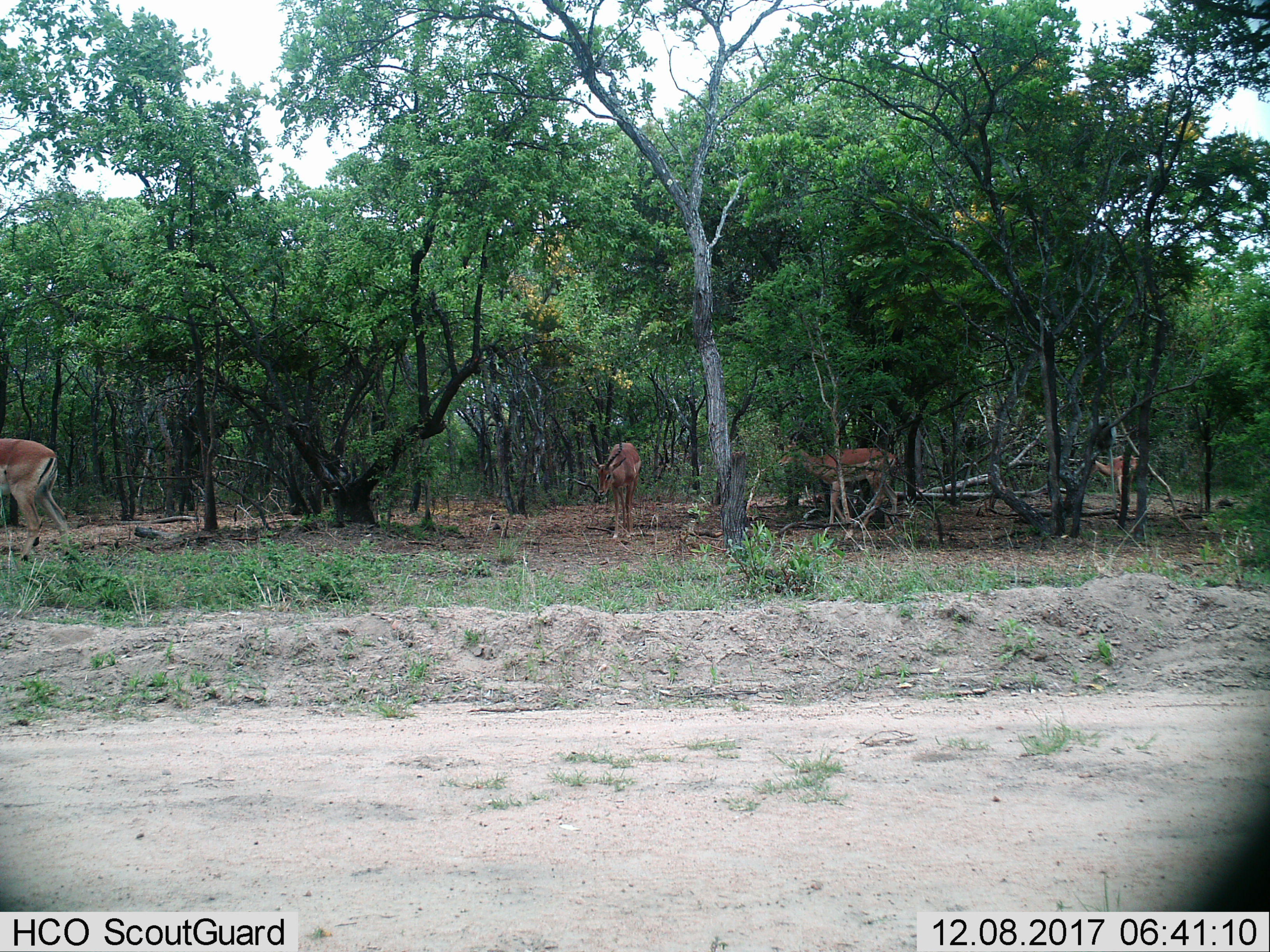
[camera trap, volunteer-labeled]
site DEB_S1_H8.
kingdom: Animalia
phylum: Chordata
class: Mammalia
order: Artiodactyla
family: Bovidae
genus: Aepyceros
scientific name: Aepyceros melampus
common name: impala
Impala (Aepyceros melampus), count 4. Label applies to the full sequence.